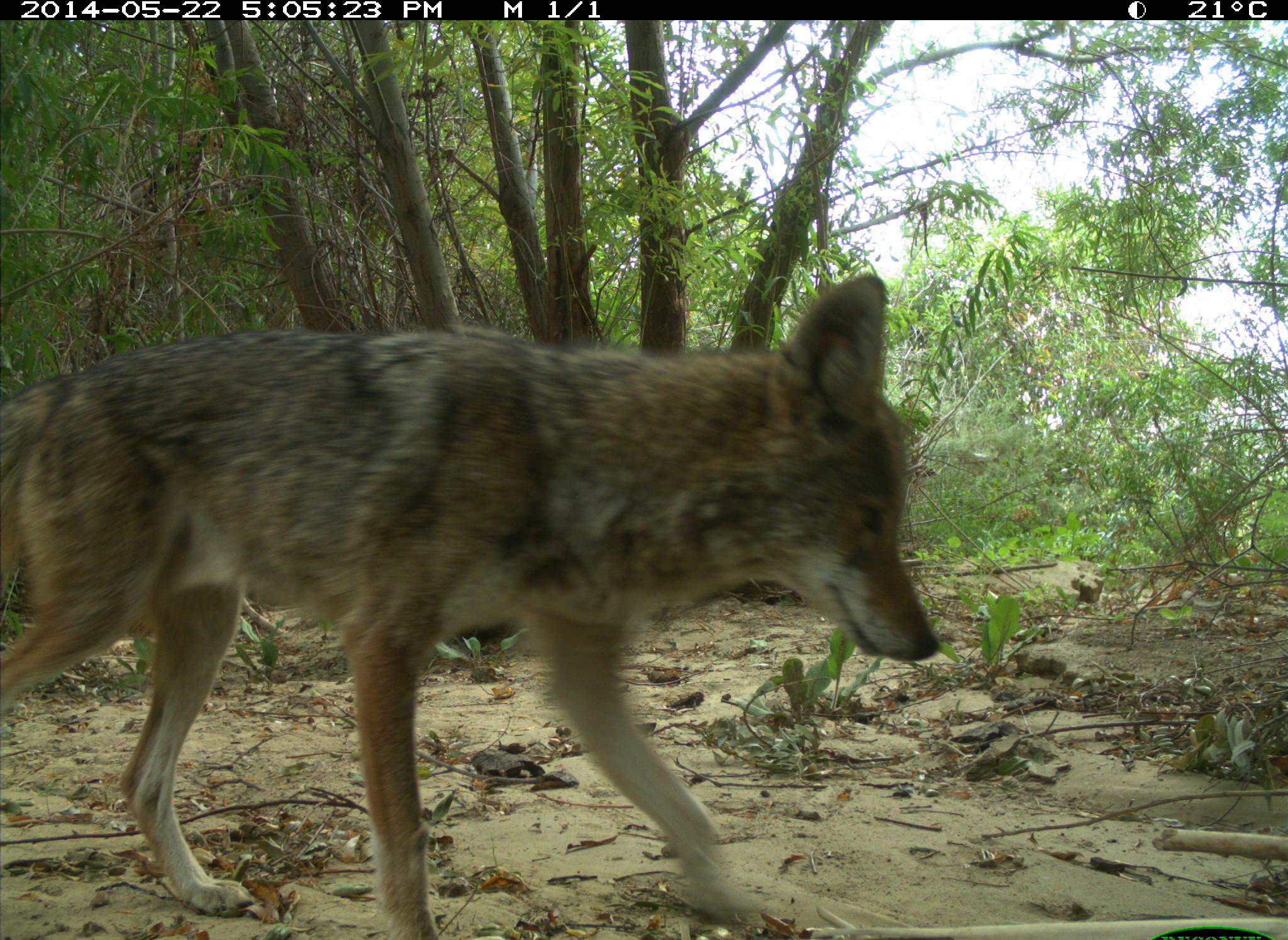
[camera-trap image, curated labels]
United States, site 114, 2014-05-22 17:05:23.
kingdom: Animalia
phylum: Chordata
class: Mammalia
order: Carnivora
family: Canidae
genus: Canis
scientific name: Canis latrans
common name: coyote